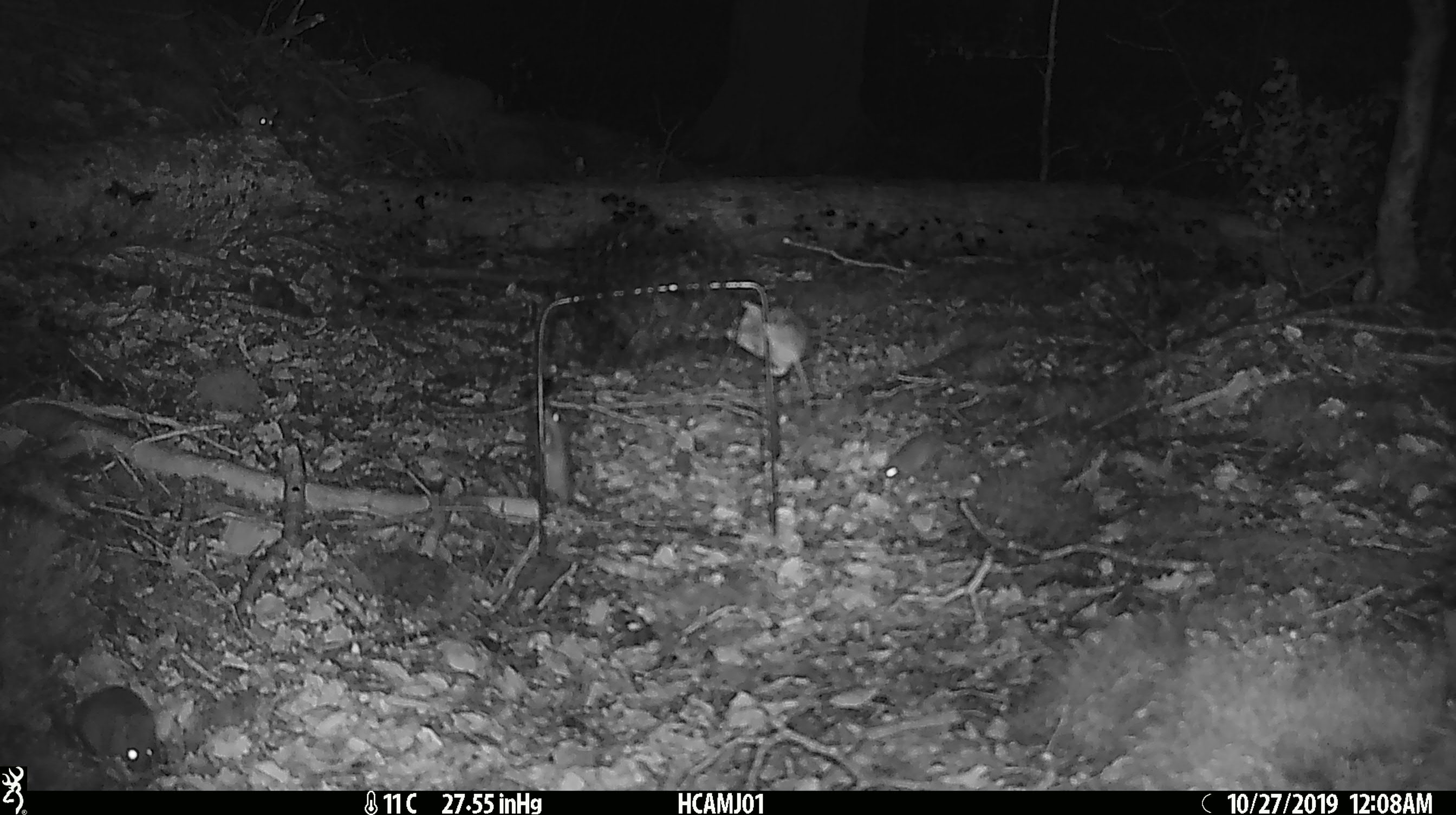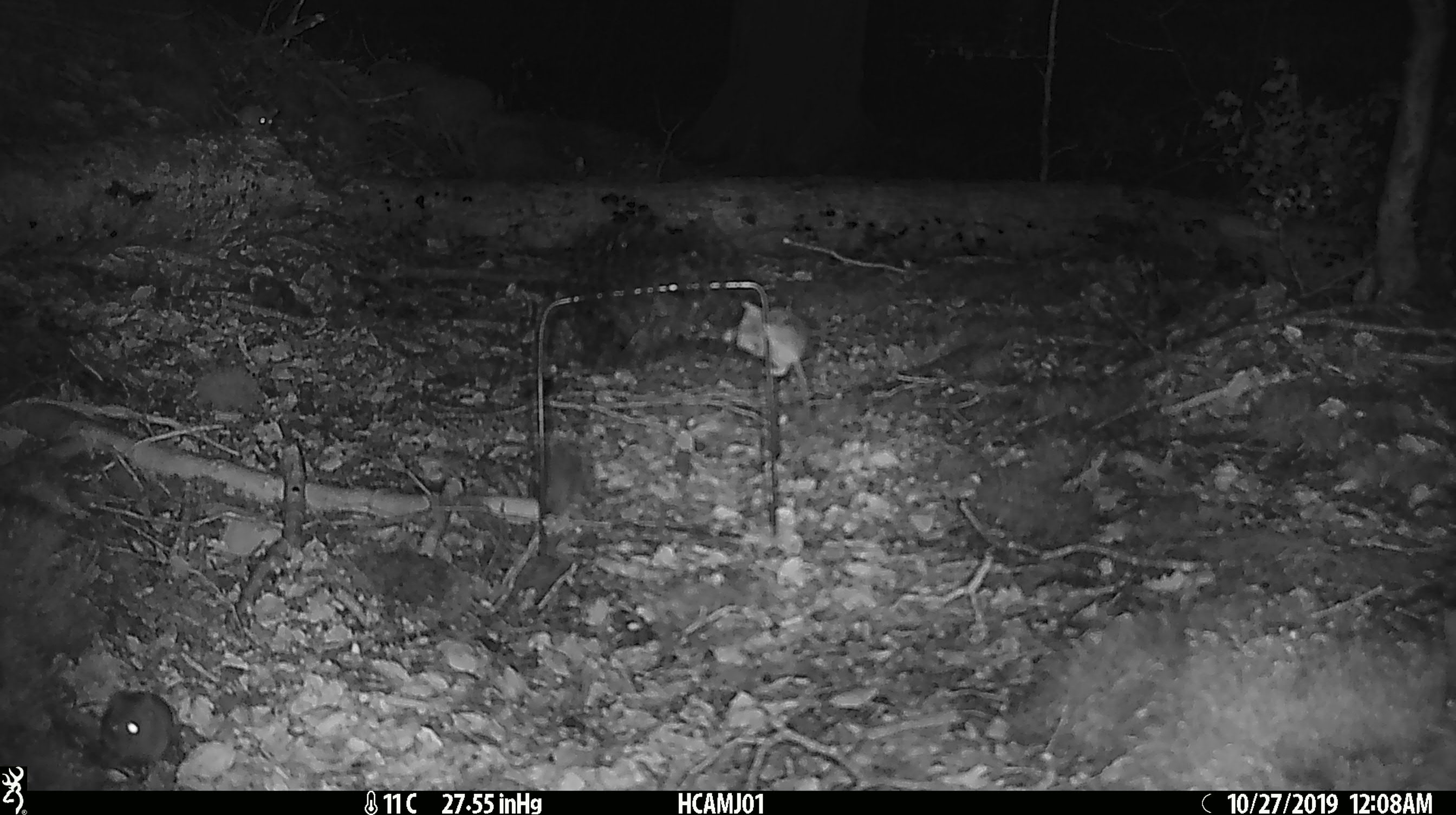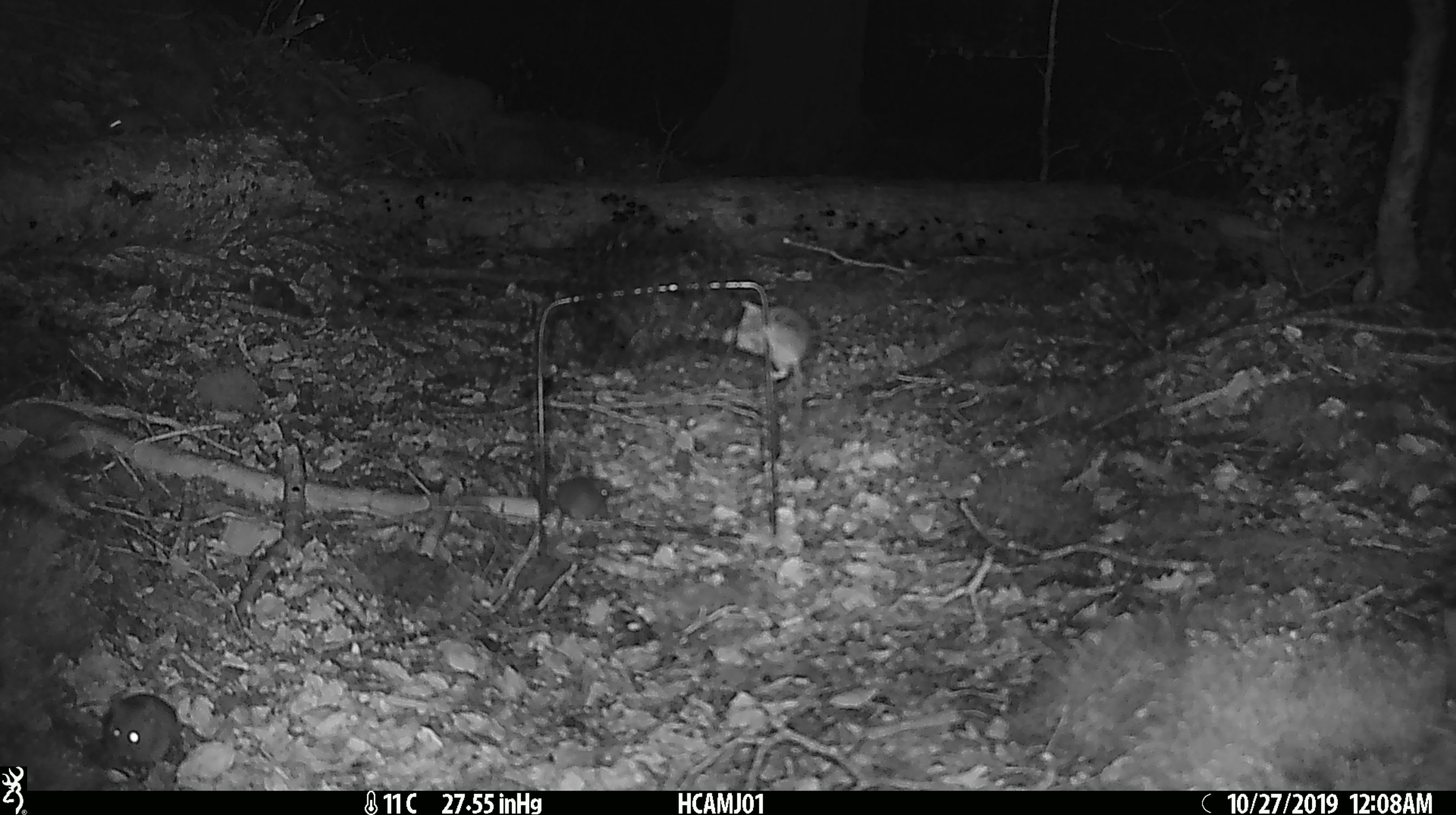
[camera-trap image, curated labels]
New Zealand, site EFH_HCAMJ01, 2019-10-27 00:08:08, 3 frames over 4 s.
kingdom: Animalia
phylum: Chordata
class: Mammalia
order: Rodentia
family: Muridae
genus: Mus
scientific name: Mus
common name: mouse